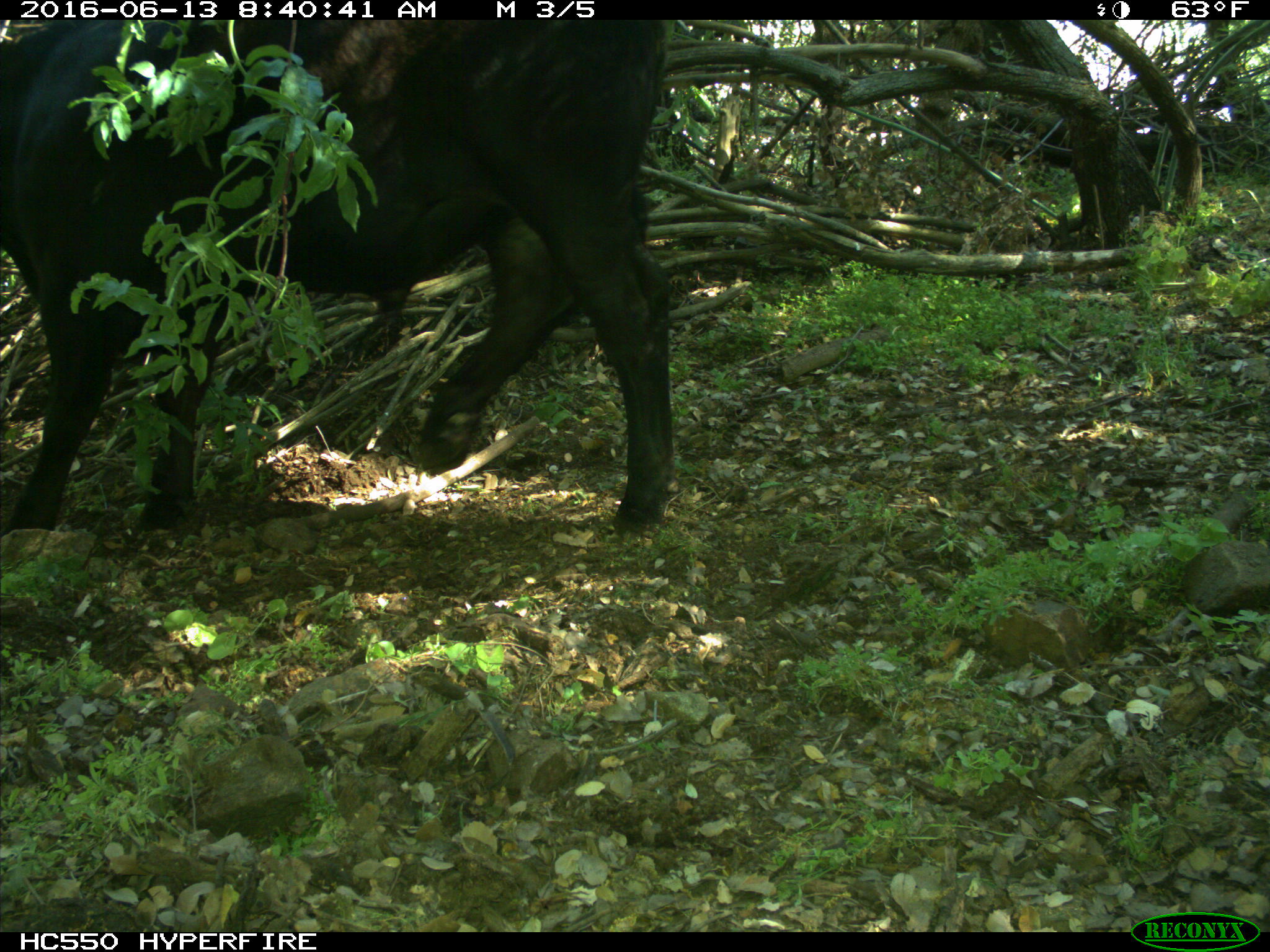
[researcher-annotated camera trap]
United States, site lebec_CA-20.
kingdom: Animalia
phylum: Chordata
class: Mammalia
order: Artiodactyla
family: Bovidae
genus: Bos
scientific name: Bos taurus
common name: domestic cow